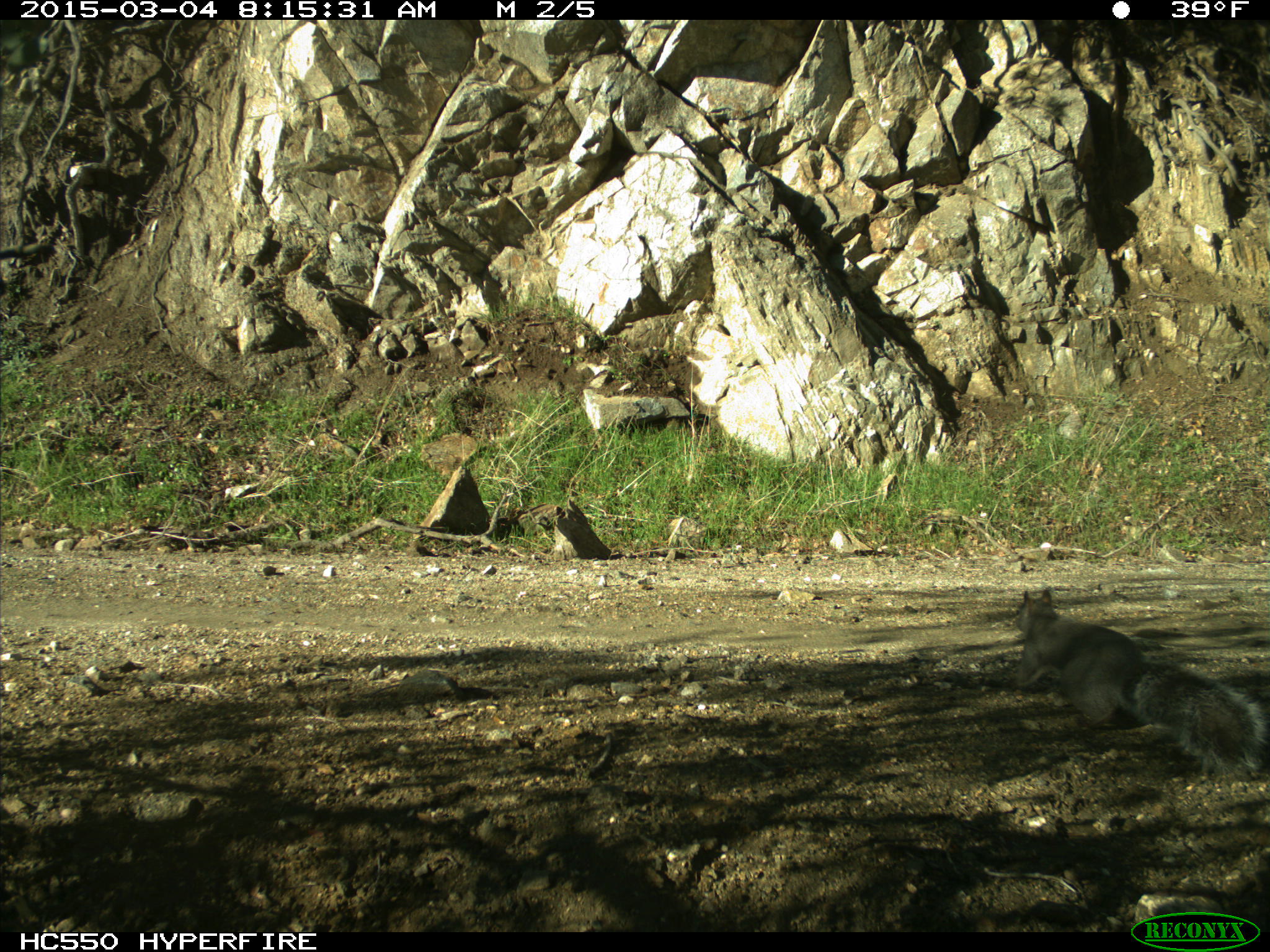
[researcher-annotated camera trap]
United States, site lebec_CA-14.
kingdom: Animalia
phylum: Chordata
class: Mammalia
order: Rodentia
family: Sciuridae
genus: Sciurus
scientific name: Sciurus carolinensis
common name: eastern gray squirrel